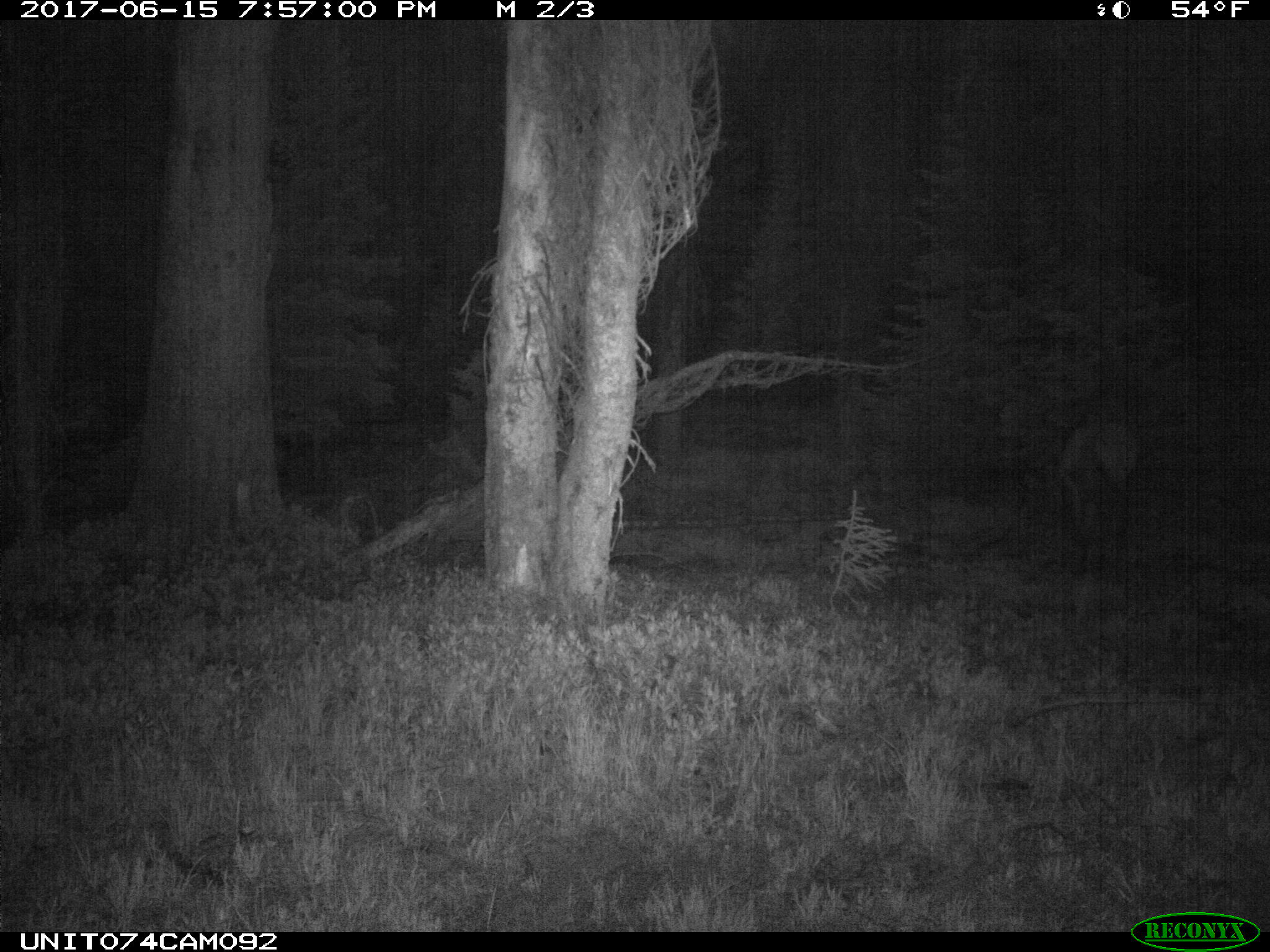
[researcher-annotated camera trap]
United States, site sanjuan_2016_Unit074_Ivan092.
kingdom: Animalia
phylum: Chordata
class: Mammalia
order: Artiodactyla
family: Cervidae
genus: Cervus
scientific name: Cervus elaphus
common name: red deer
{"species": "Cervus elaphus (red deer)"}